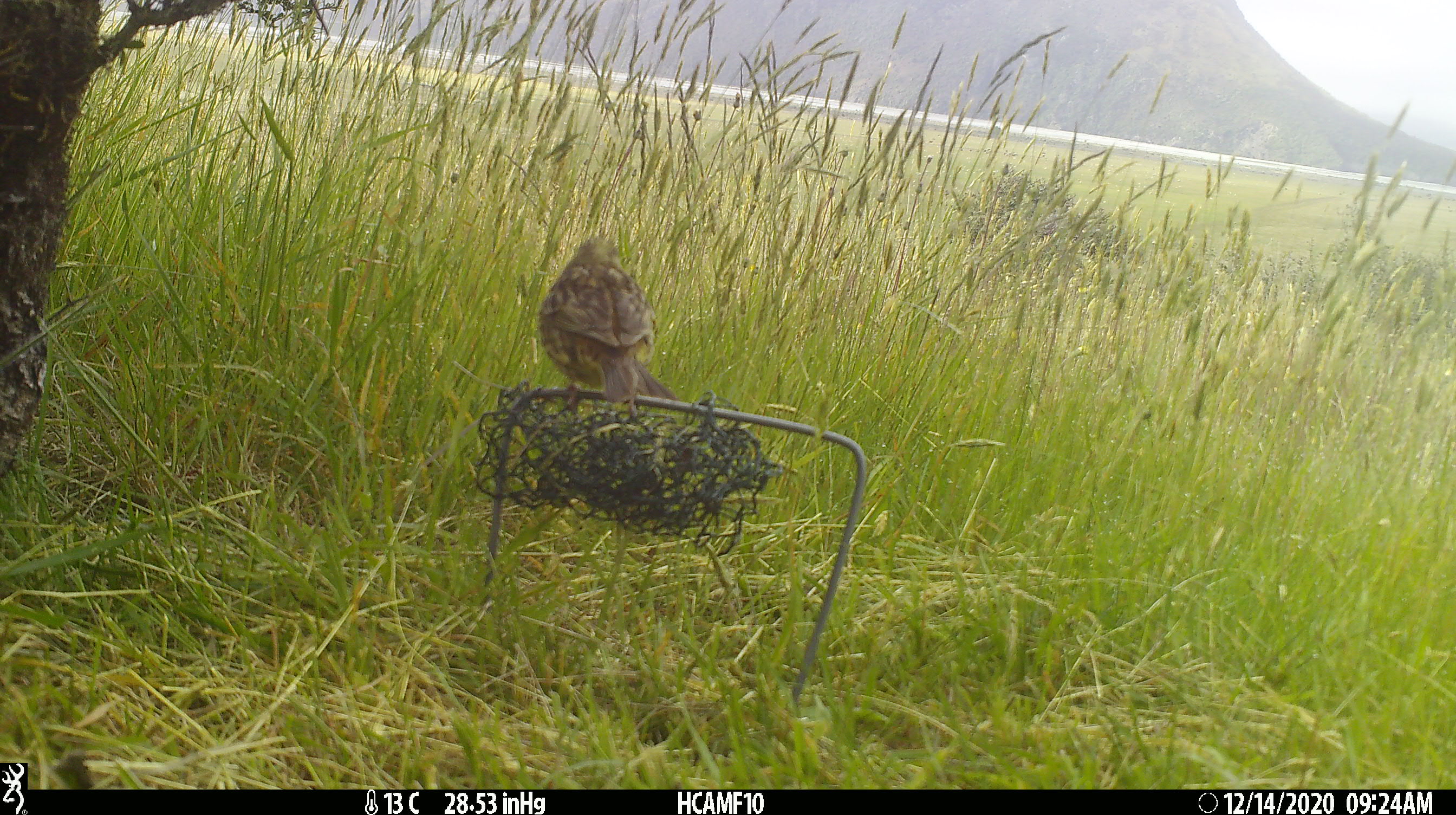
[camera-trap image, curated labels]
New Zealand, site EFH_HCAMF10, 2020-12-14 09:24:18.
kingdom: Animalia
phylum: Chordata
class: Aves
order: Passeriformes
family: Emberizidae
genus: Emberiza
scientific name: Emberiza citrinella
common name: yellowhammer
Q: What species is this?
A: Yellowhammer (Emberiza citrinella).